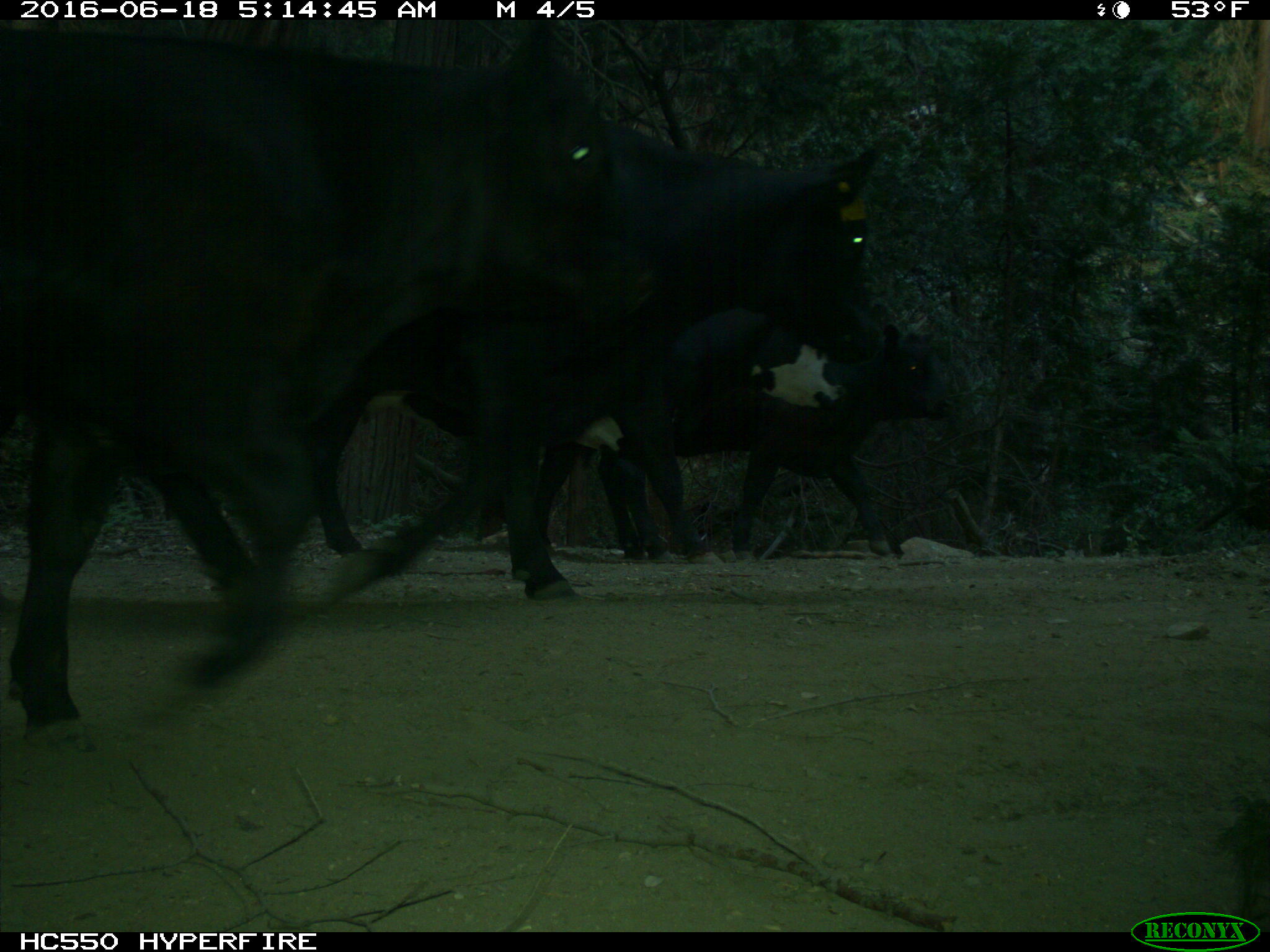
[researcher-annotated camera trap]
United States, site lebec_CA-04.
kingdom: Animalia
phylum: Chordata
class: Mammalia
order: Artiodactyla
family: Bovidae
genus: Bos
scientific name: Bos taurus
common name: domestic cow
Bos taurus (domestic cow).